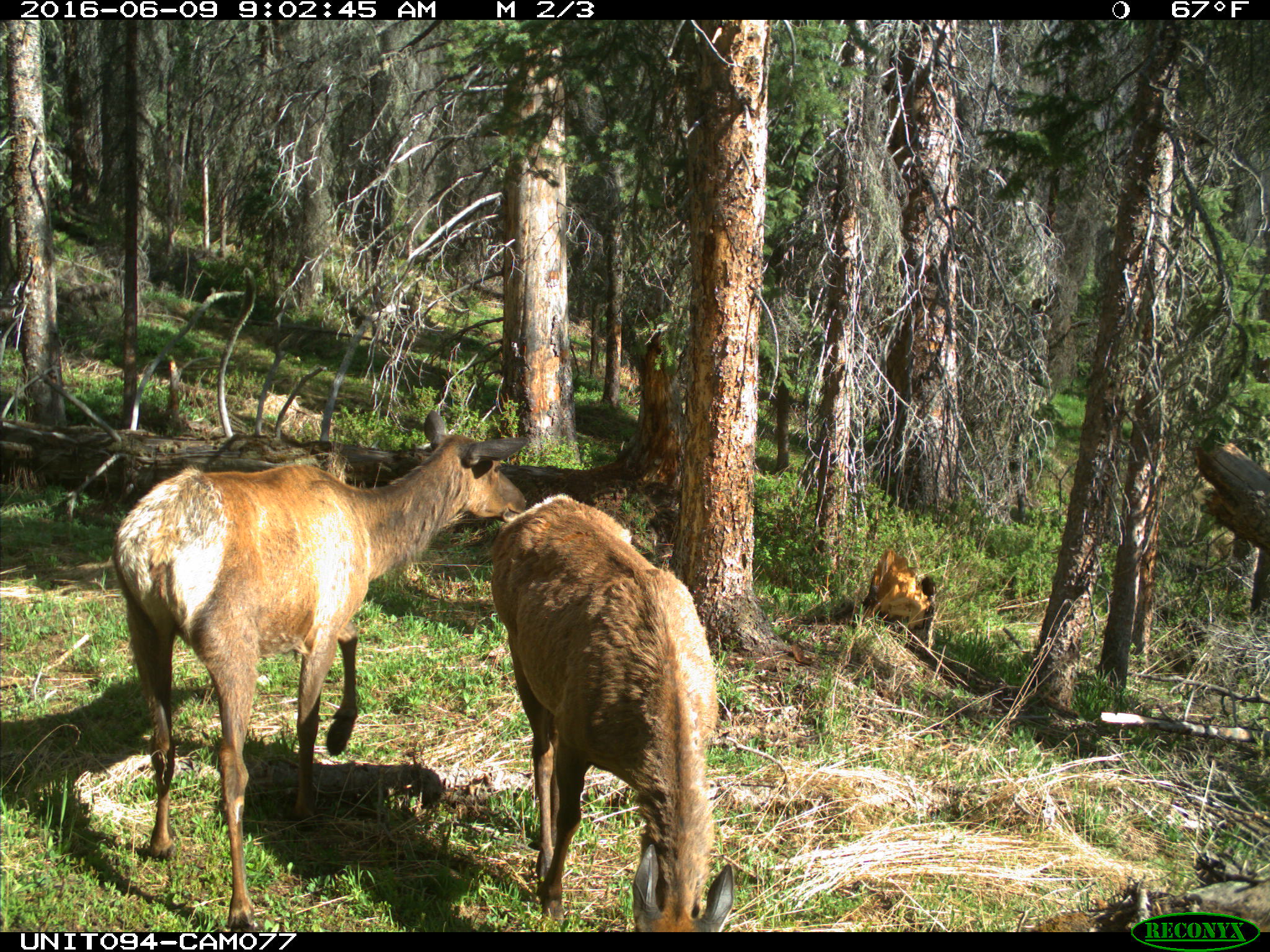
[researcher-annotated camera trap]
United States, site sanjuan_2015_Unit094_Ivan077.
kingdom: Animalia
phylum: Chordata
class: Mammalia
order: Artiodactyla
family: Cervidae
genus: Cervus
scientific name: Cervus elaphus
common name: red deer